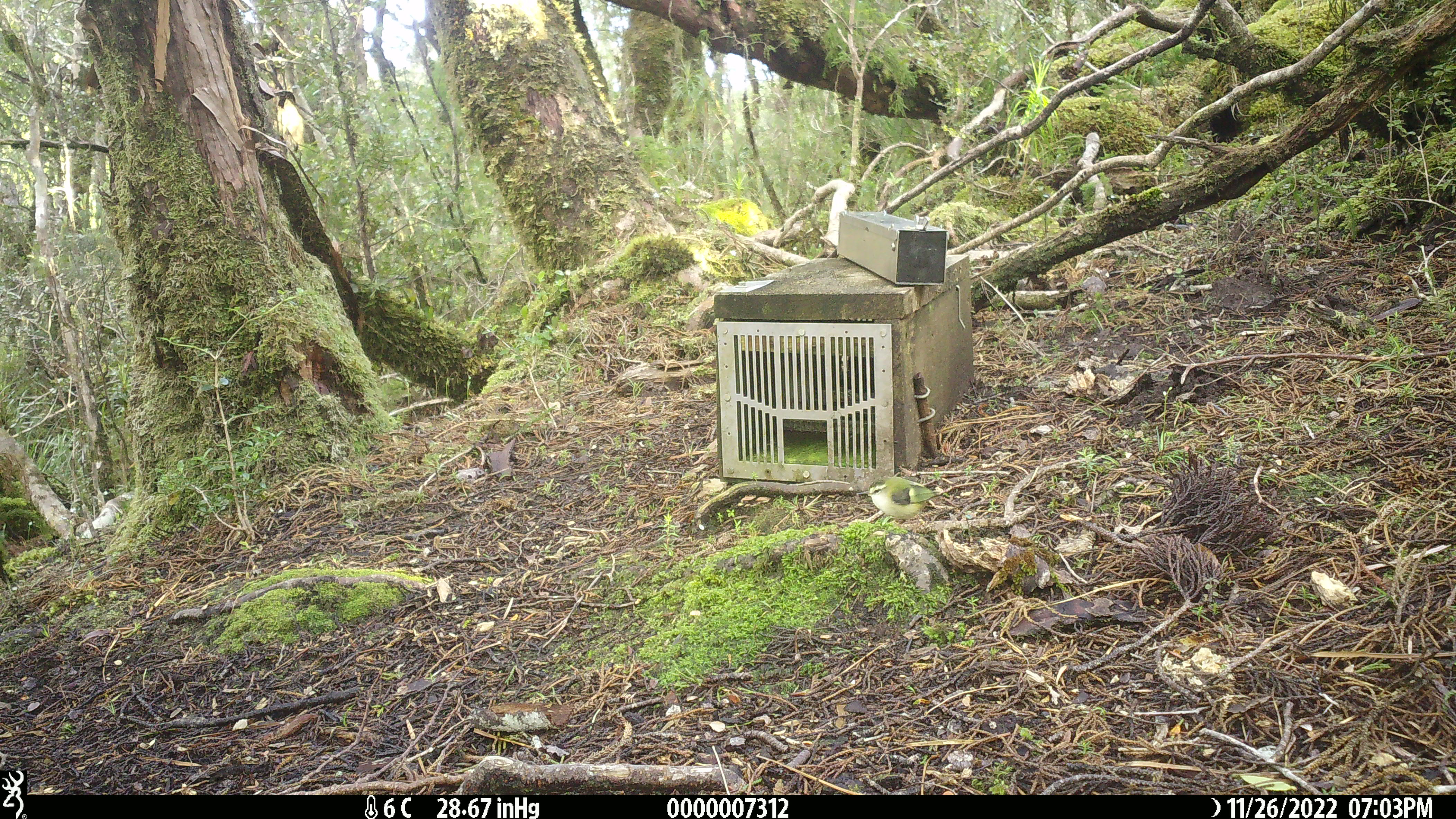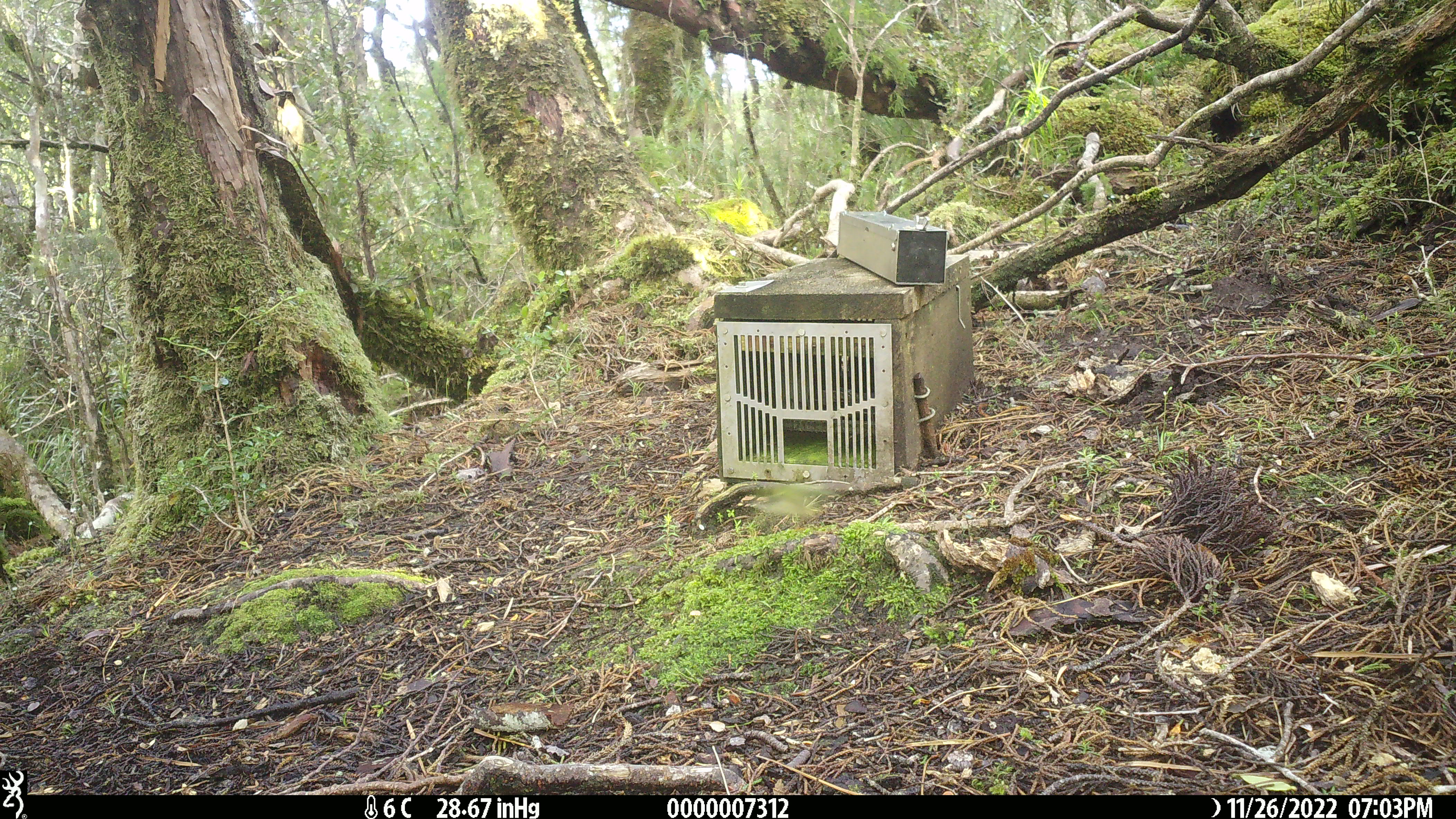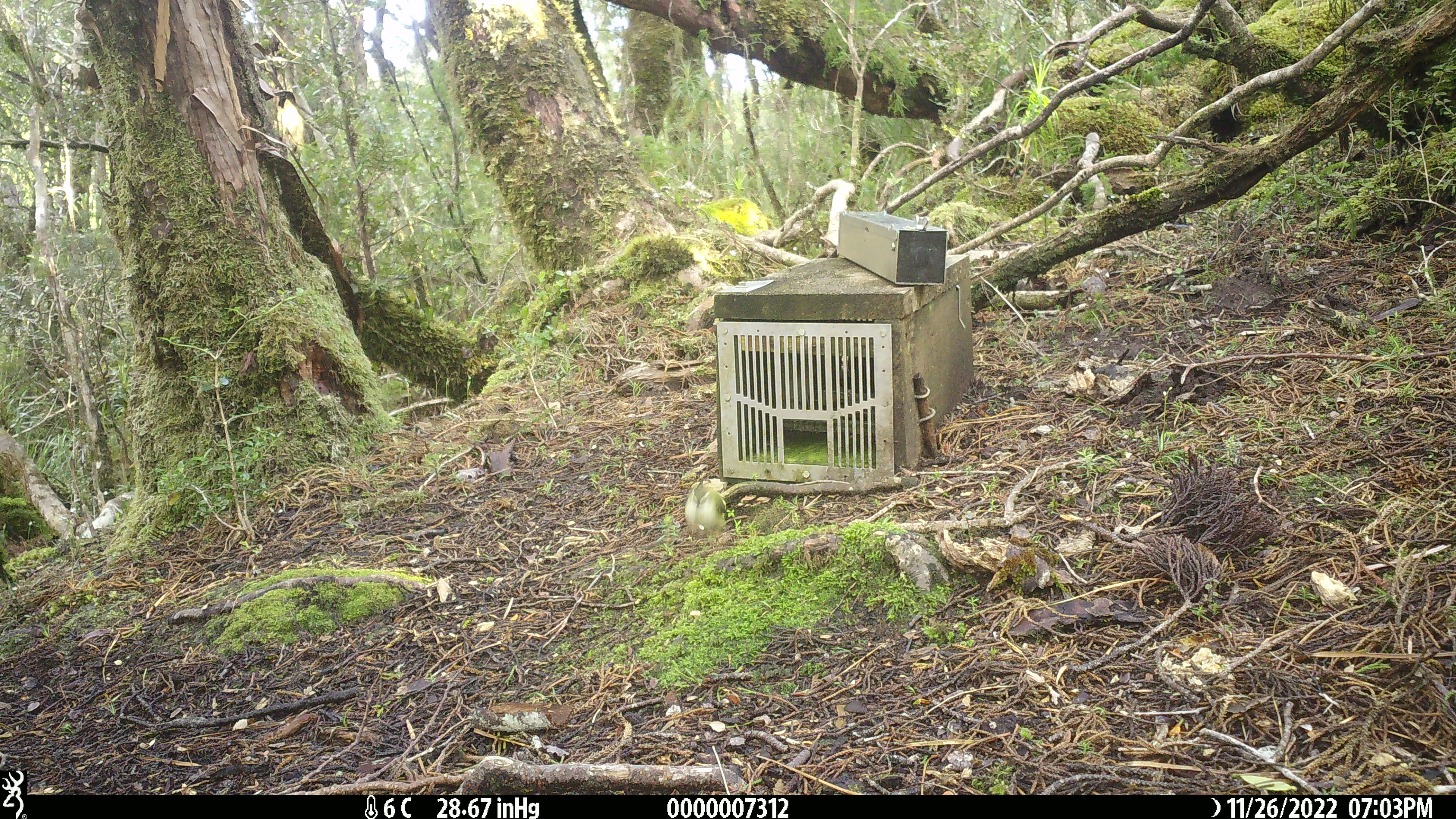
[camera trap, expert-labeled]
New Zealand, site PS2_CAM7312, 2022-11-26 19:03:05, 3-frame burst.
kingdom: Animalia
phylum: Chordata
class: Aves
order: Passeriformes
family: Acanthisittidae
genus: Acanthisitta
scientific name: Acanthisitta chloris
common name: rifleman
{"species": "rifleman (Acanthisitta chloris)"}